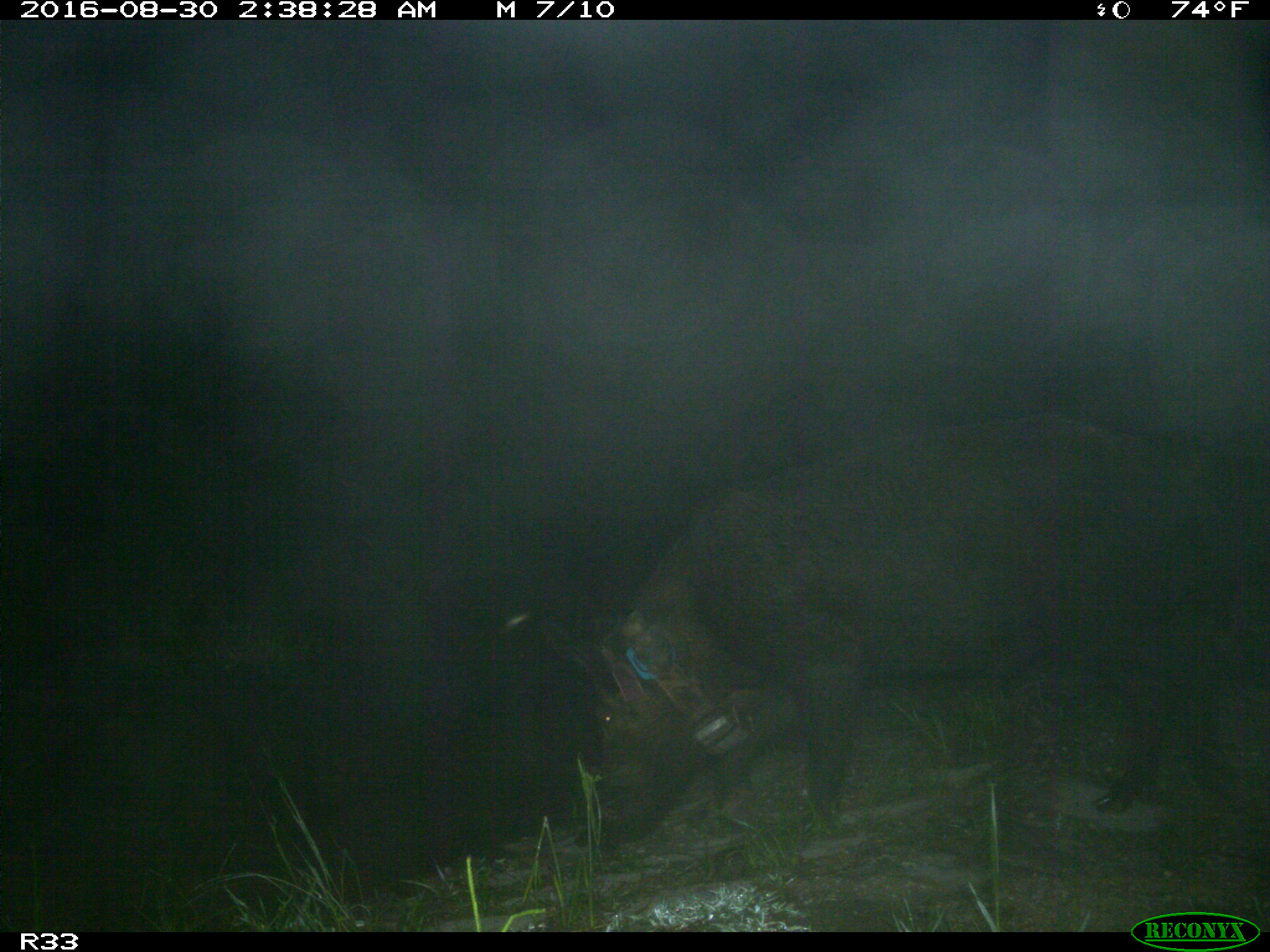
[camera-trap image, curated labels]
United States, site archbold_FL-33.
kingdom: Animalia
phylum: Chordata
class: Mammalia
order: Artiodactyla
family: Suidae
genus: Sus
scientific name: Sus scrofa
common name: wild boar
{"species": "Sus scrofa (wild boar)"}